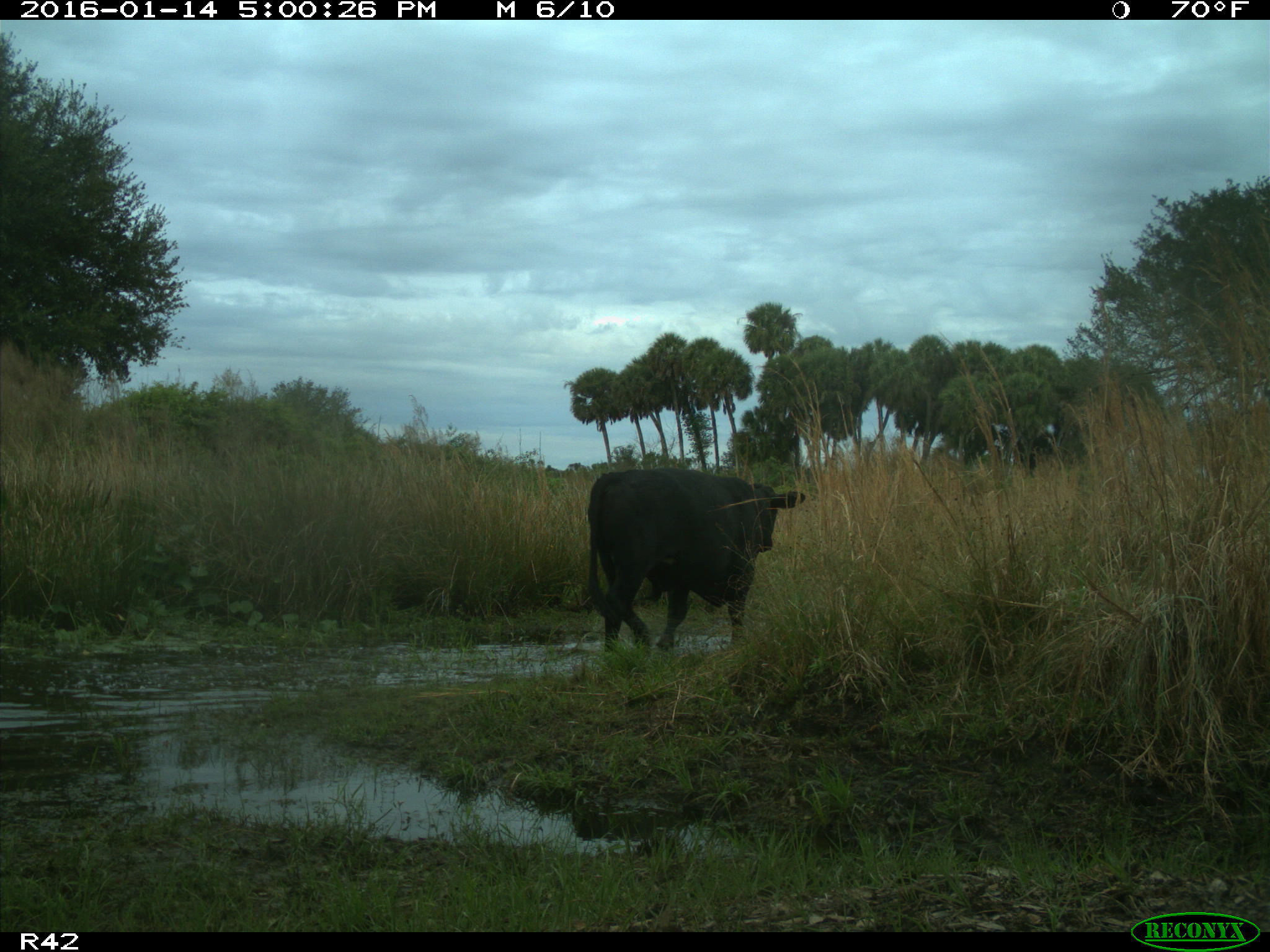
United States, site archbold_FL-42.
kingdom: Animalia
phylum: Chordata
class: Mammalia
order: Artiodactyla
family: Bovidae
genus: Bos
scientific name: Bos taurus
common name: domestic cow